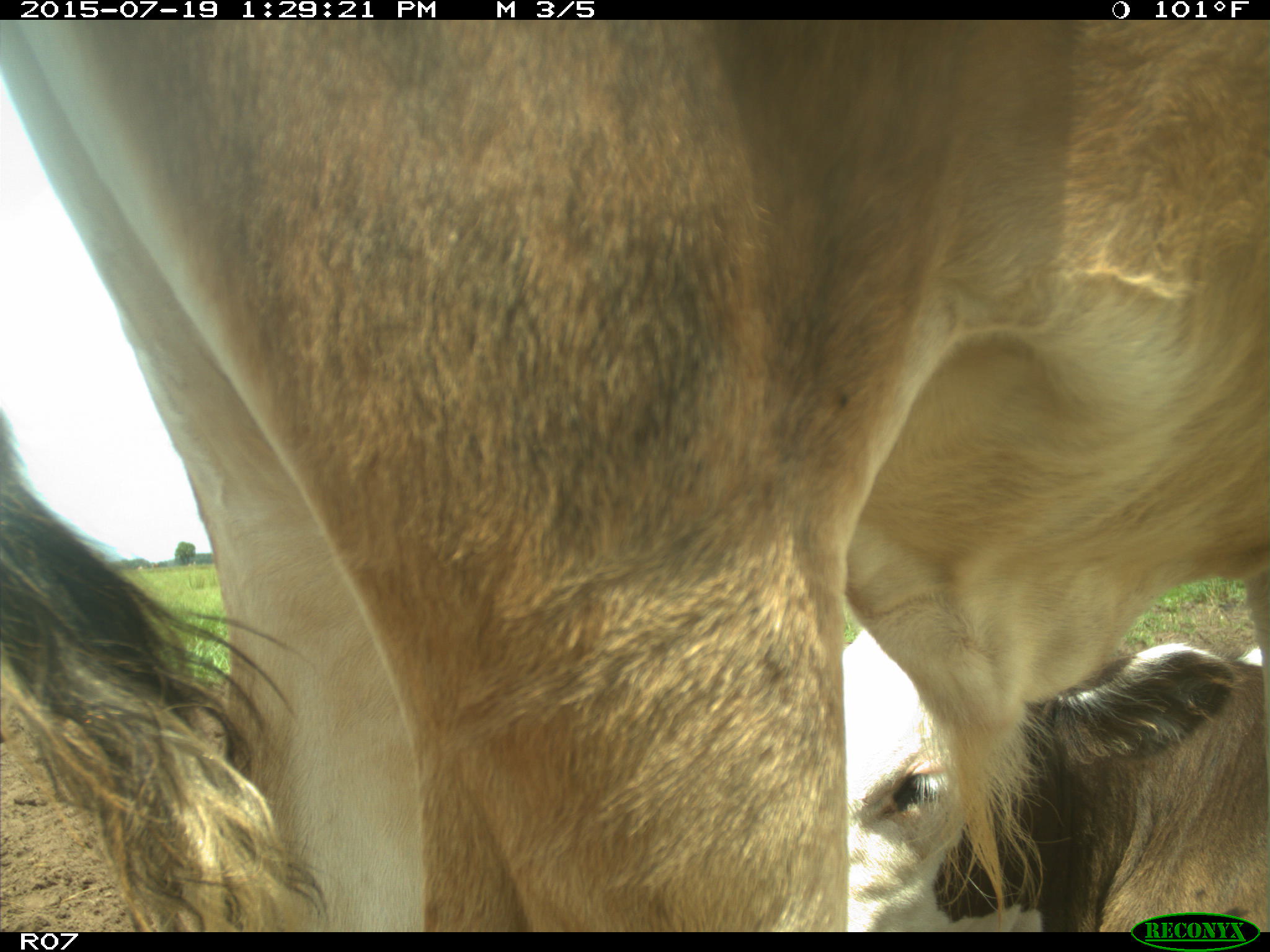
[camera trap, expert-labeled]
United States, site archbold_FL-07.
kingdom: Animalia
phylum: Chordata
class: Mammalia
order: Artiodactyla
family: Bovidae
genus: Bos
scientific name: Bos taurus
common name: domestic cow